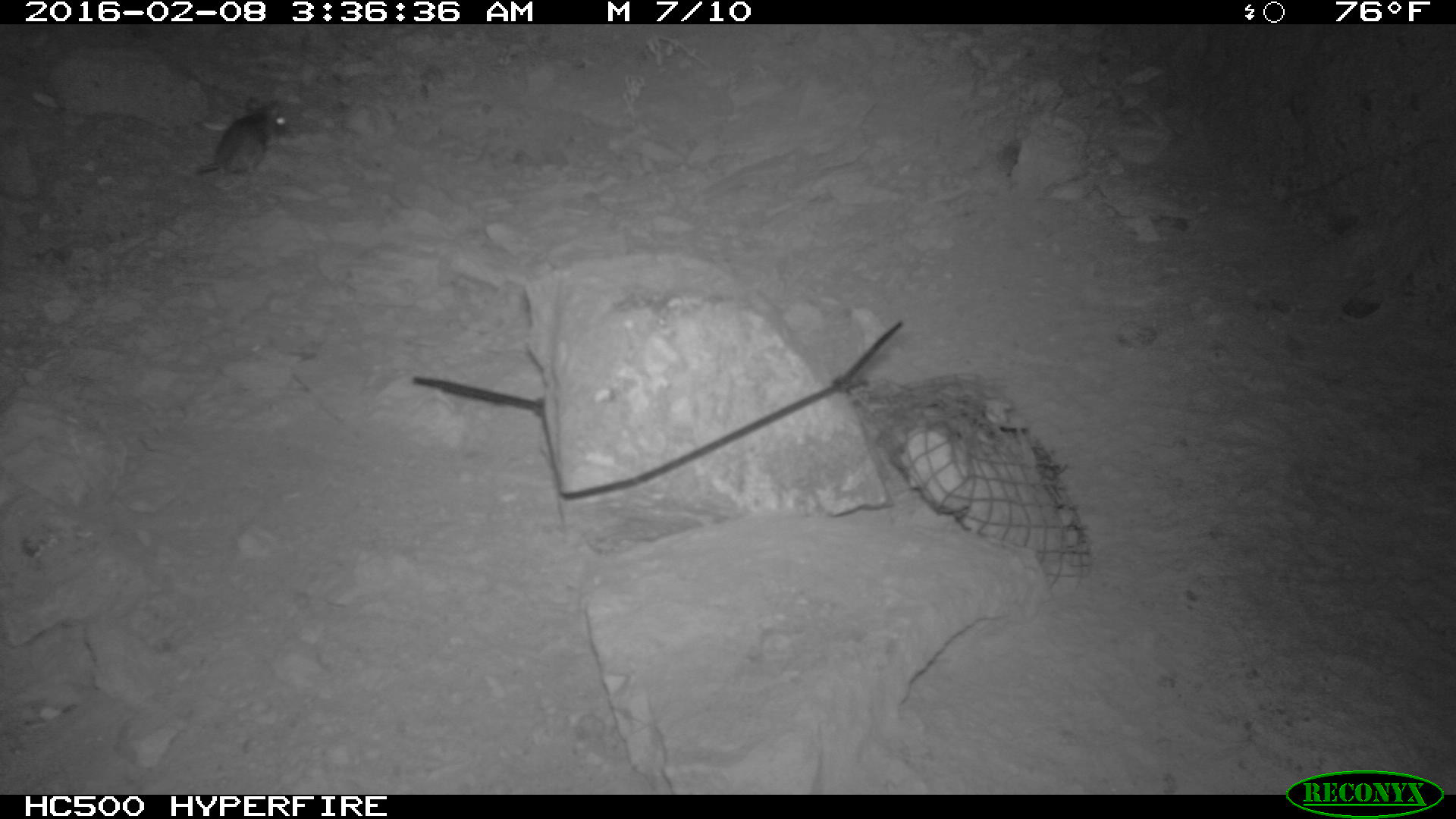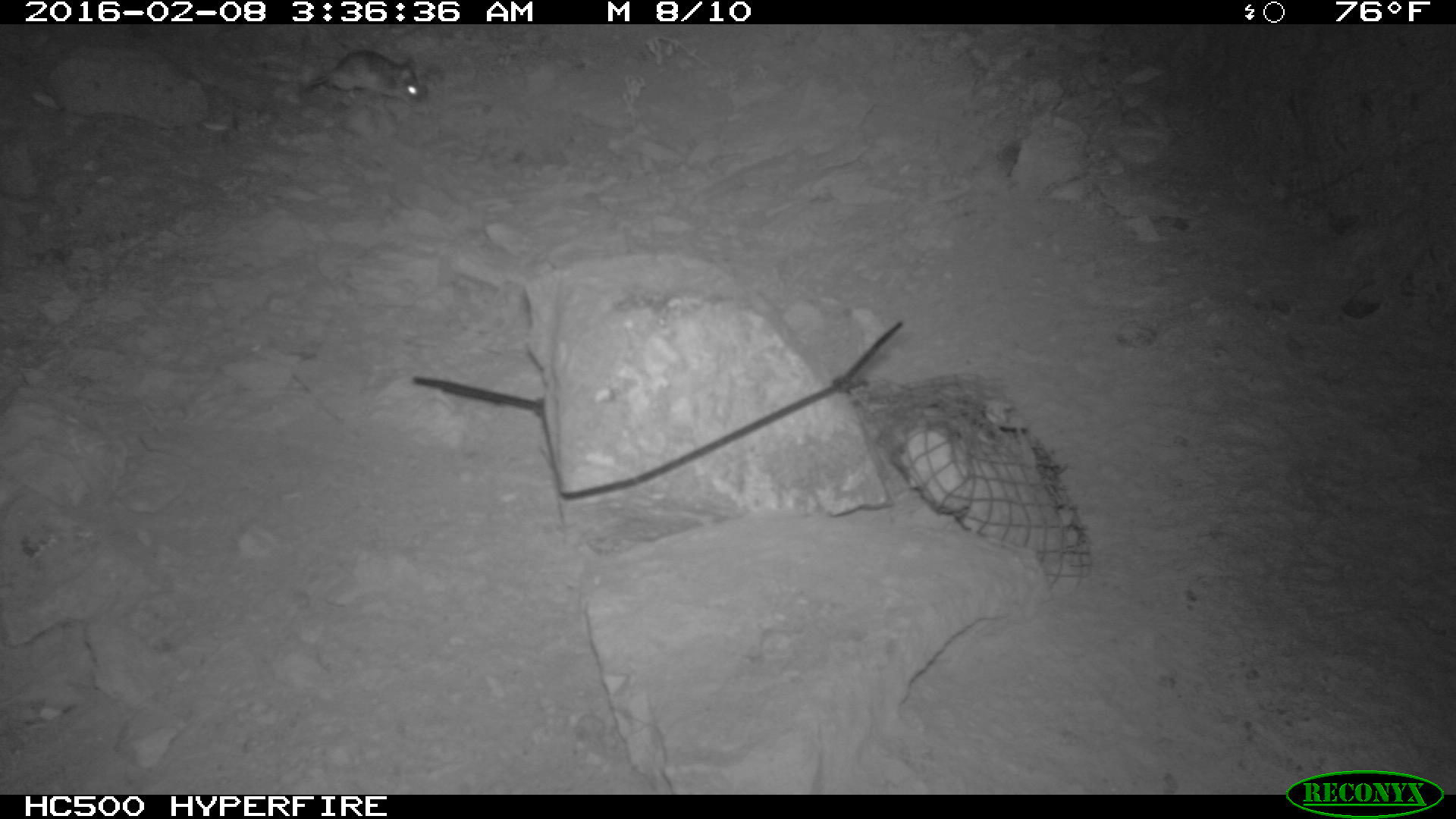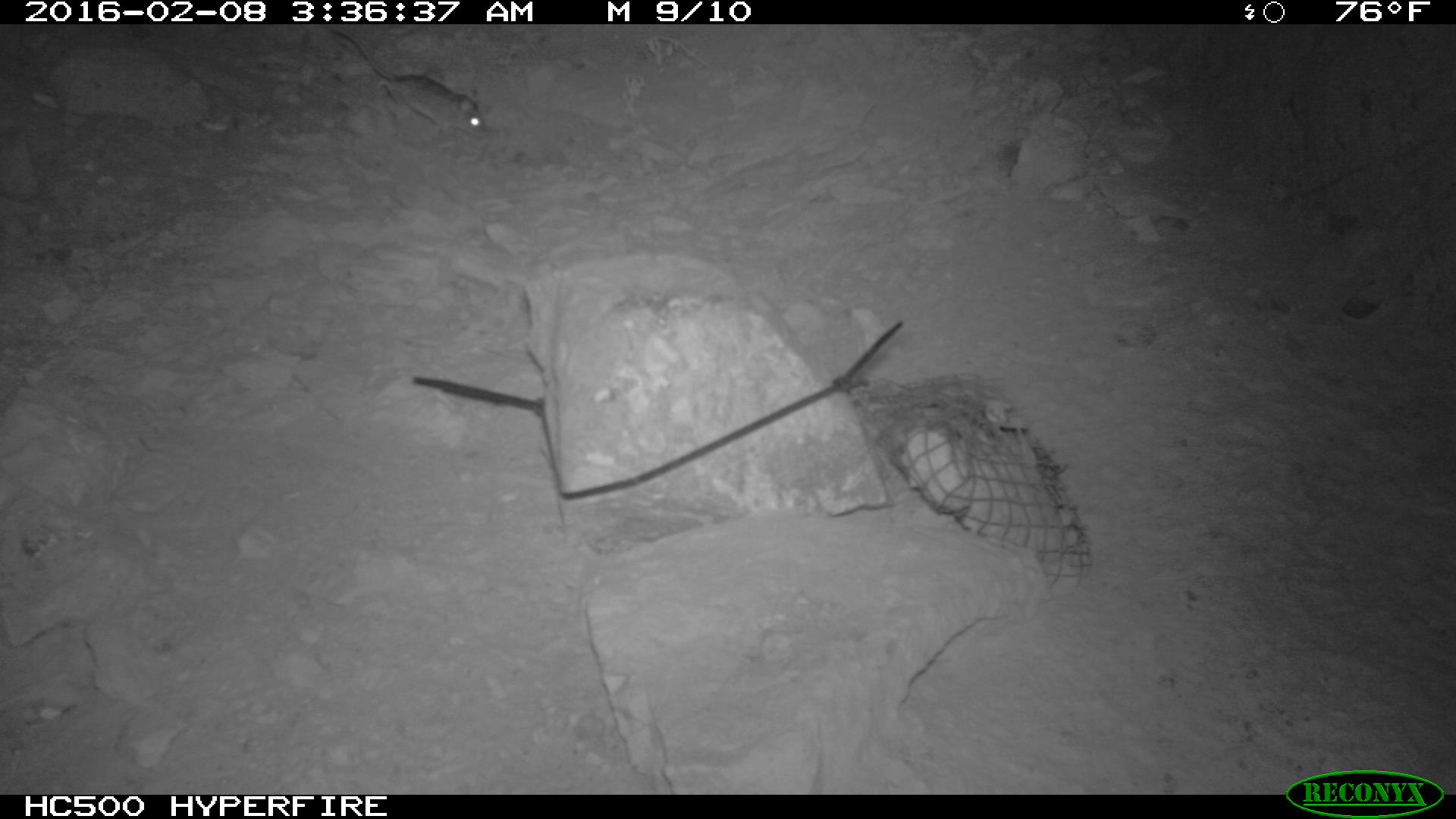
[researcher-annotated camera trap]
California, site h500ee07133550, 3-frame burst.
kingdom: Animalia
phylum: Chordata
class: Mammalia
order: Rodentia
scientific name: Rodentia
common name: rodent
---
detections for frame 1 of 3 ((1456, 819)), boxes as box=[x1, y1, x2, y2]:
rodent: box=[192, 93, 285, 177]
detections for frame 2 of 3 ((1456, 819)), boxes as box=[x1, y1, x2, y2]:
rodent: box=[303, 48, 424, 105]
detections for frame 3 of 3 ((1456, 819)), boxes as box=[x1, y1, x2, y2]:
rodent: box=[323, 28, 491, 143]